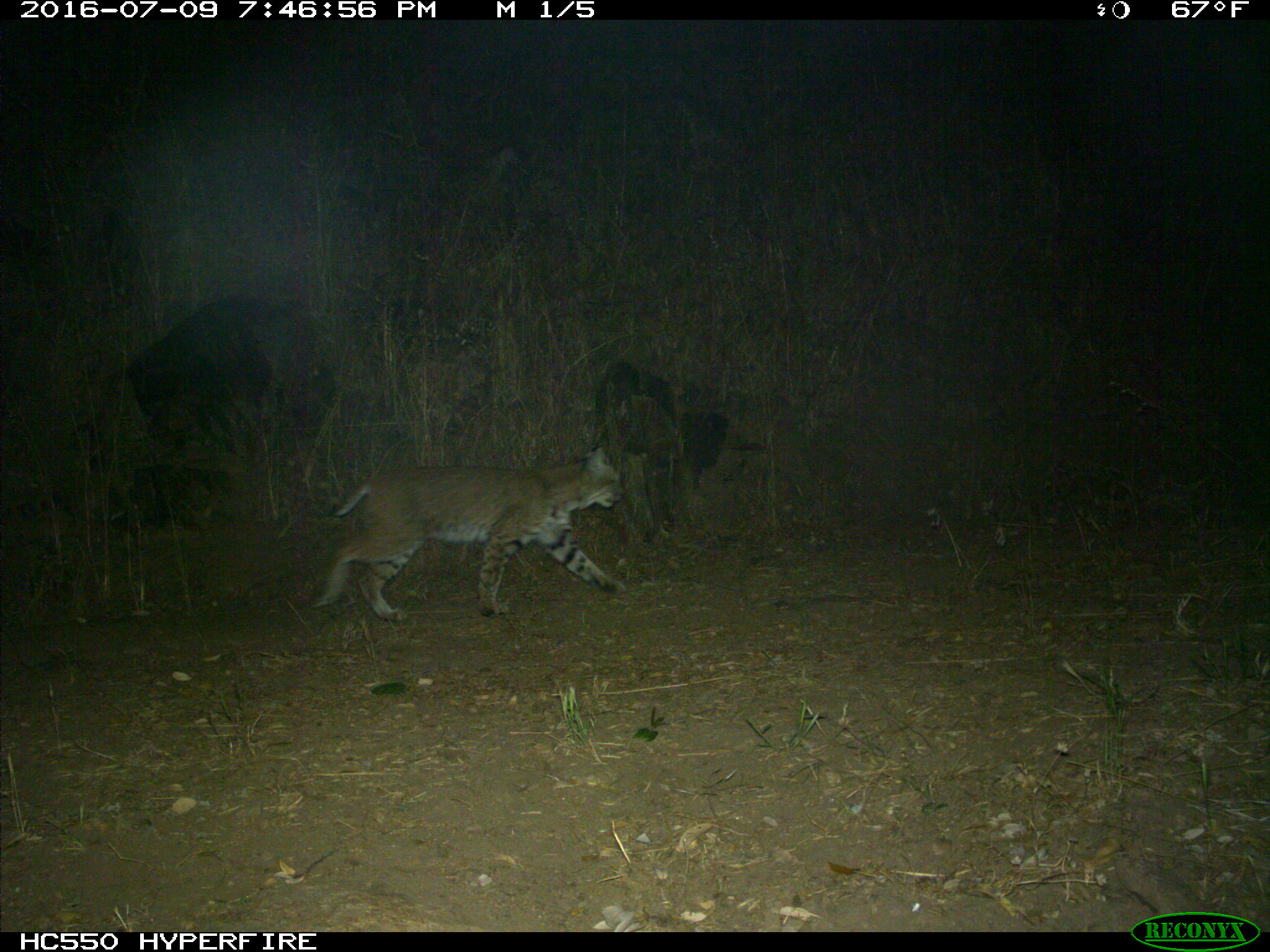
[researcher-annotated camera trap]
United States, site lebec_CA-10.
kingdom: Animalia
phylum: Chordata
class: Mammalia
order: Carnivora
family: Felidae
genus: Lynx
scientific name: Lynx rufus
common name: bobcat